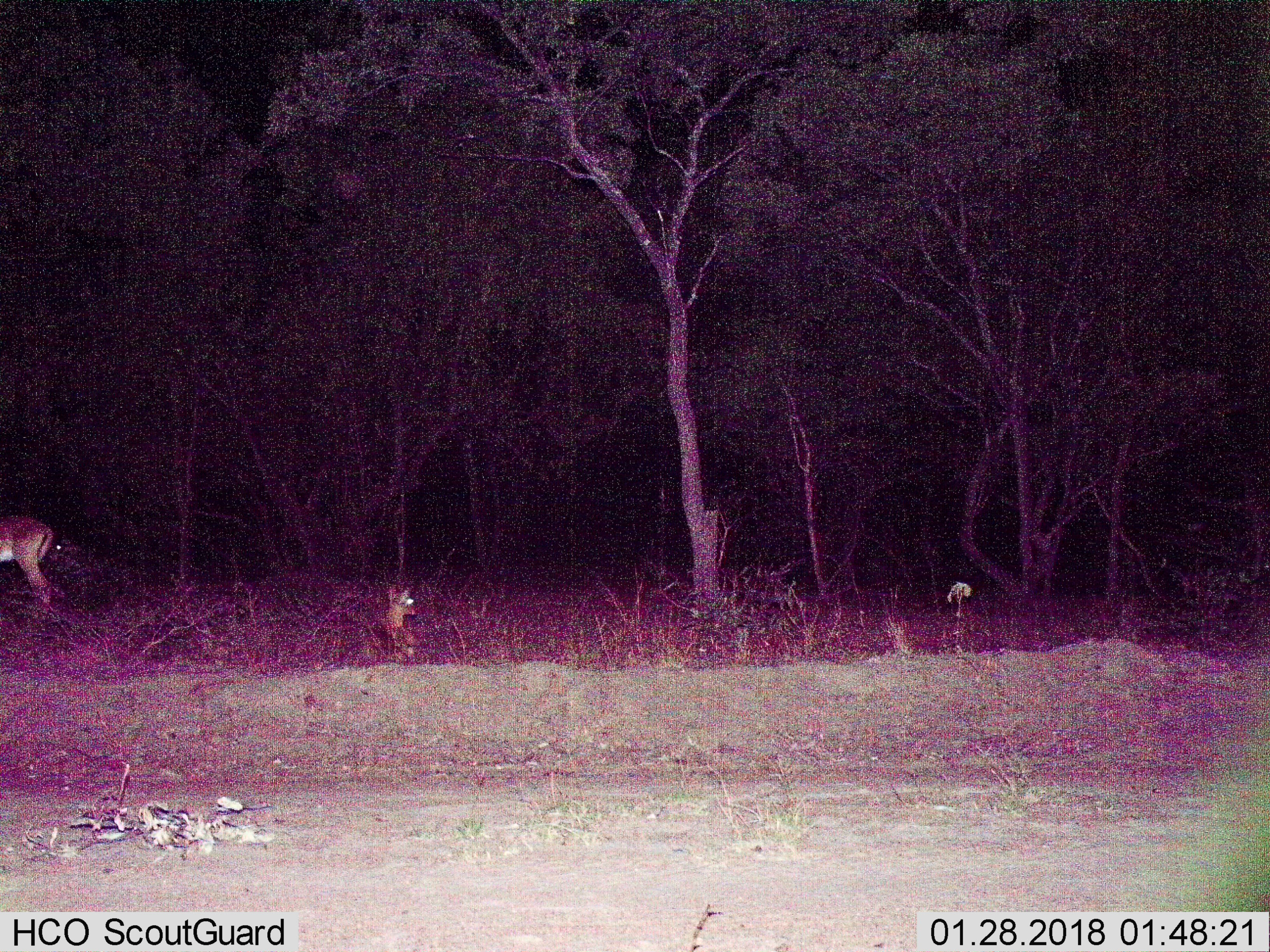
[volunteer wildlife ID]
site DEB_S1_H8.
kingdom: Animalia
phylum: Chordata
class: Mammalia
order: Artiodactyla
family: Bovidae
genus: Aepyceros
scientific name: Aepyceros melampus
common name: impala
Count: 2.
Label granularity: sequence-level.